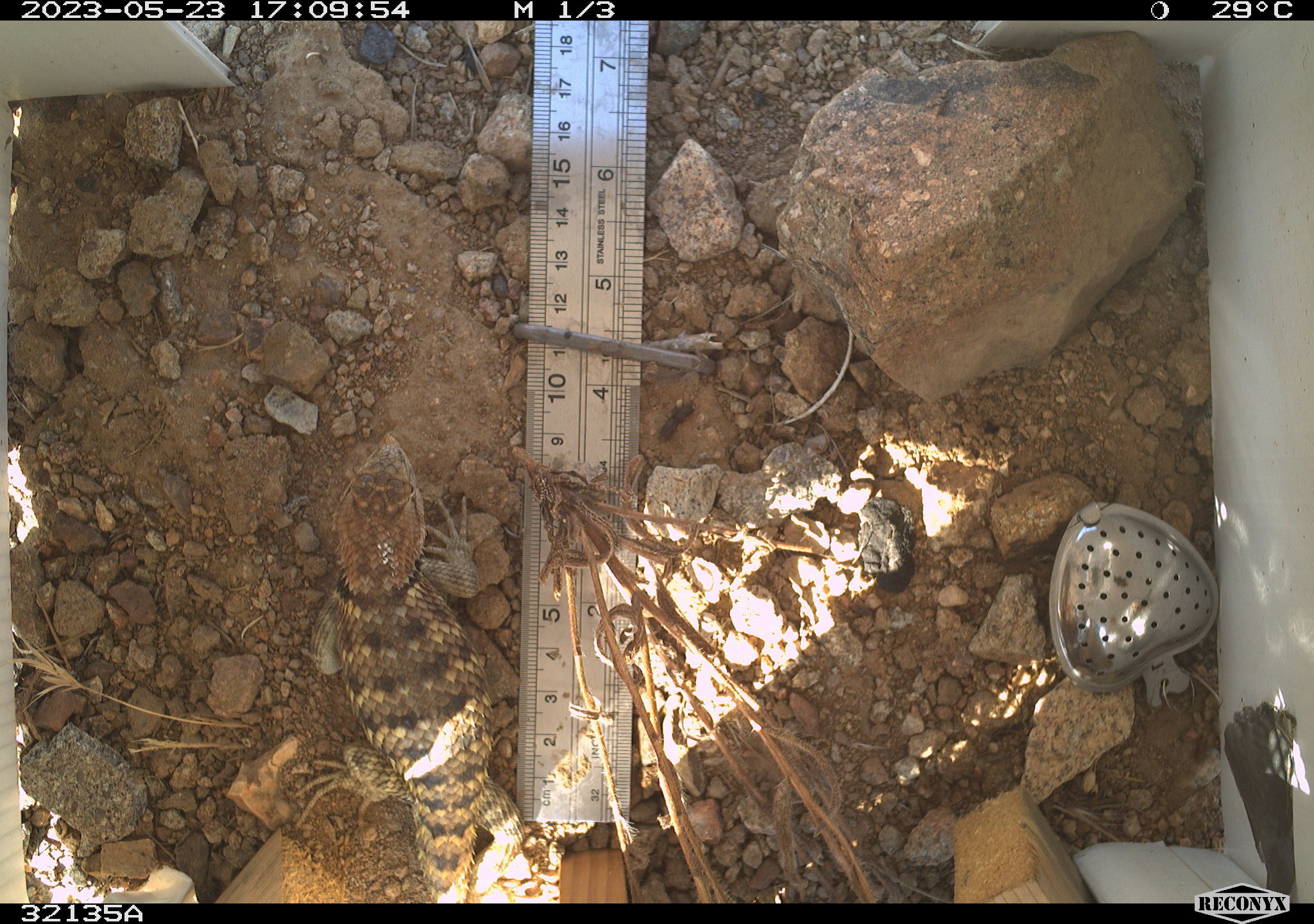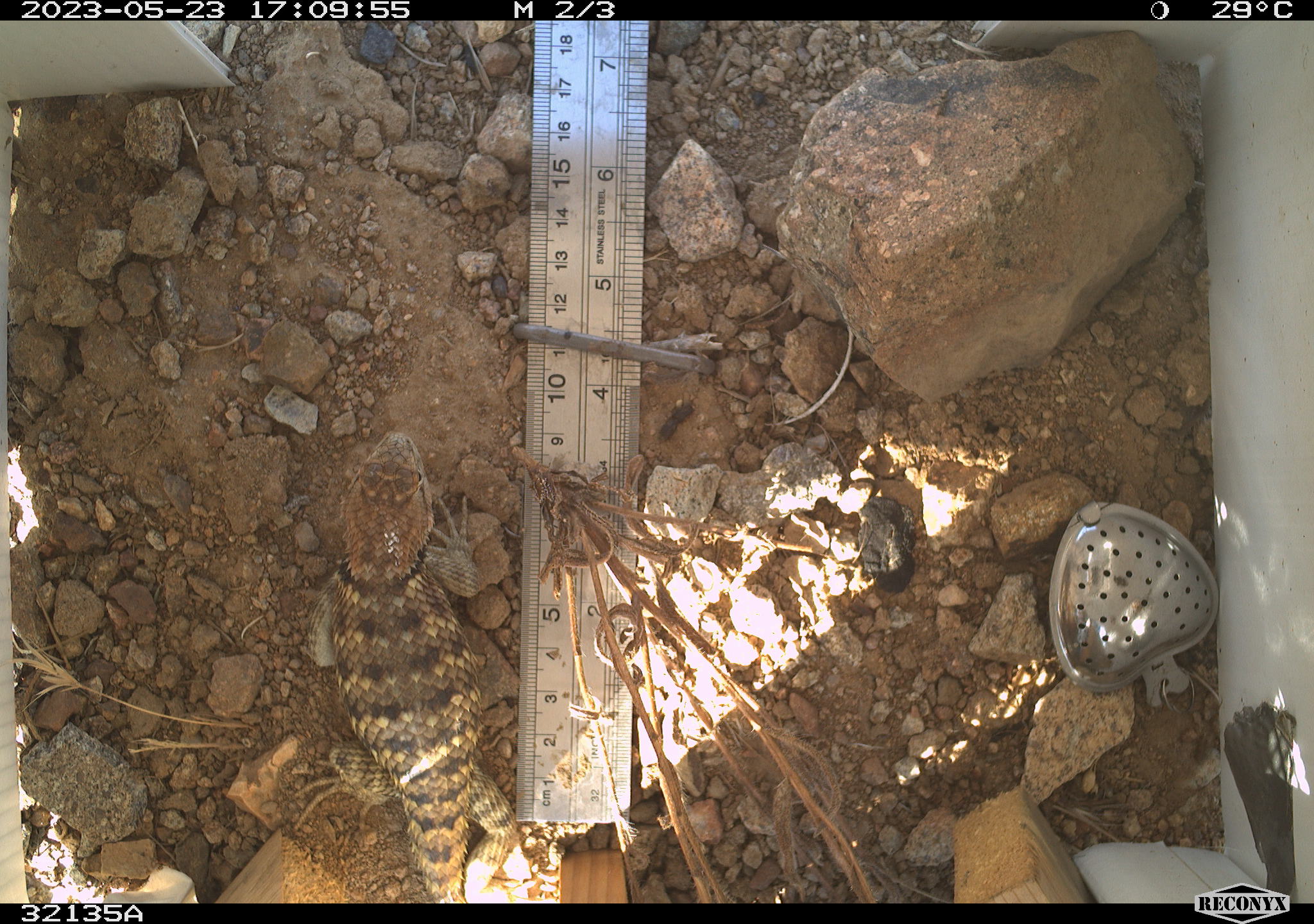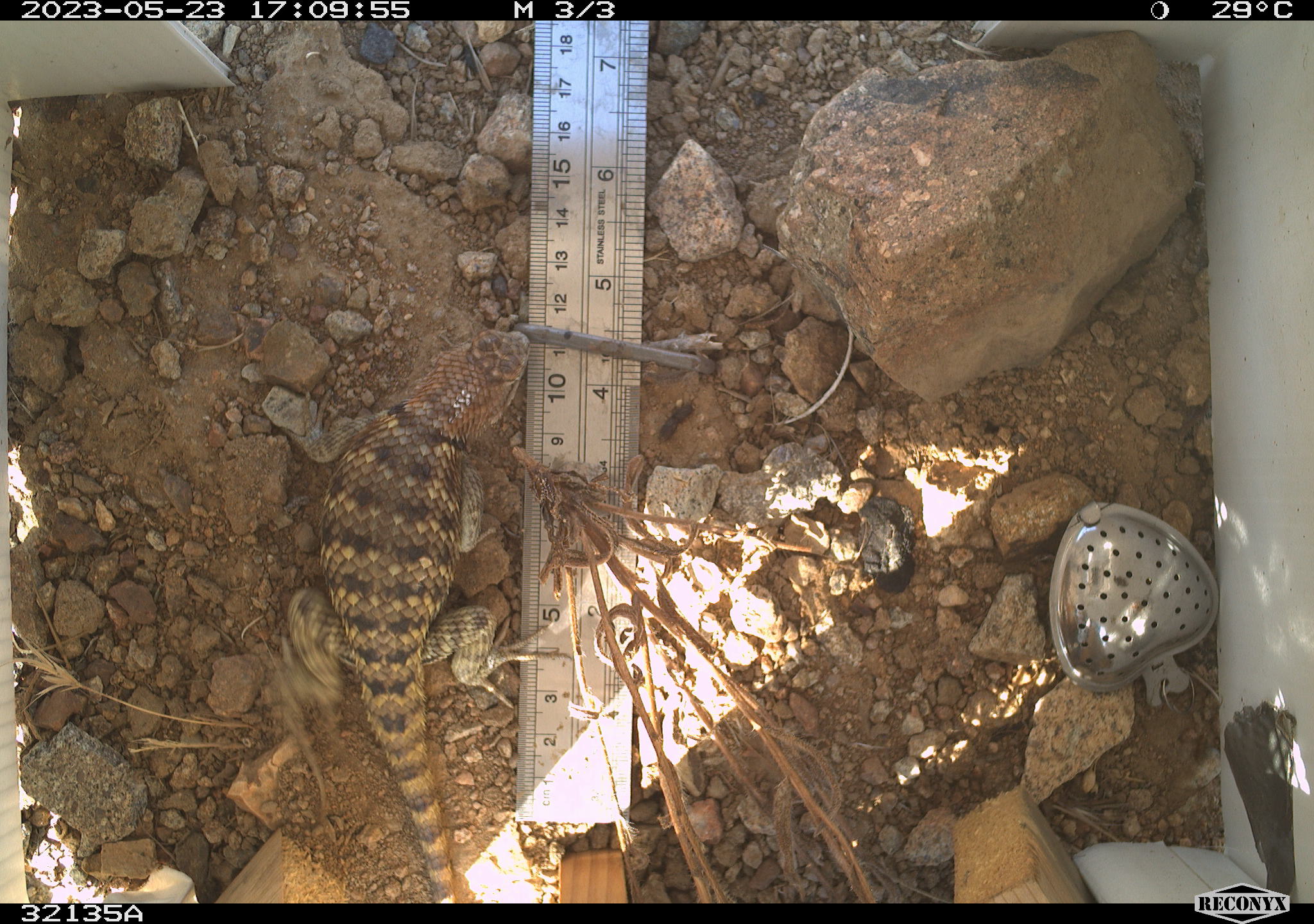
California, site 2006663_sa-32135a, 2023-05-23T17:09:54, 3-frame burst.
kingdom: Animalia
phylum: Chordata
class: Reptilia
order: Squamata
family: Phrynosomatidae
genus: Sceloporus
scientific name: Sceloporus uniformis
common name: yellow-backed spiny lizard